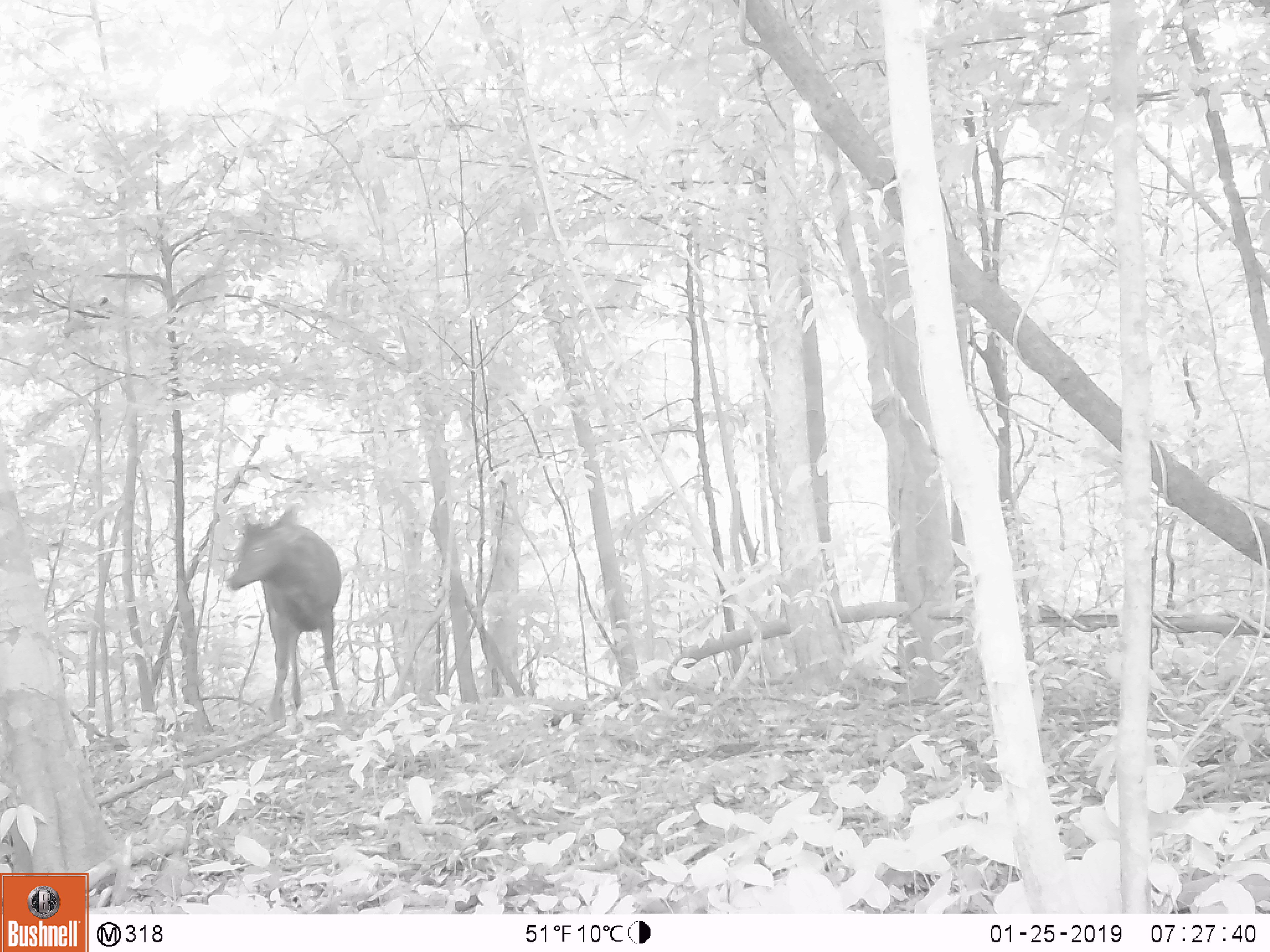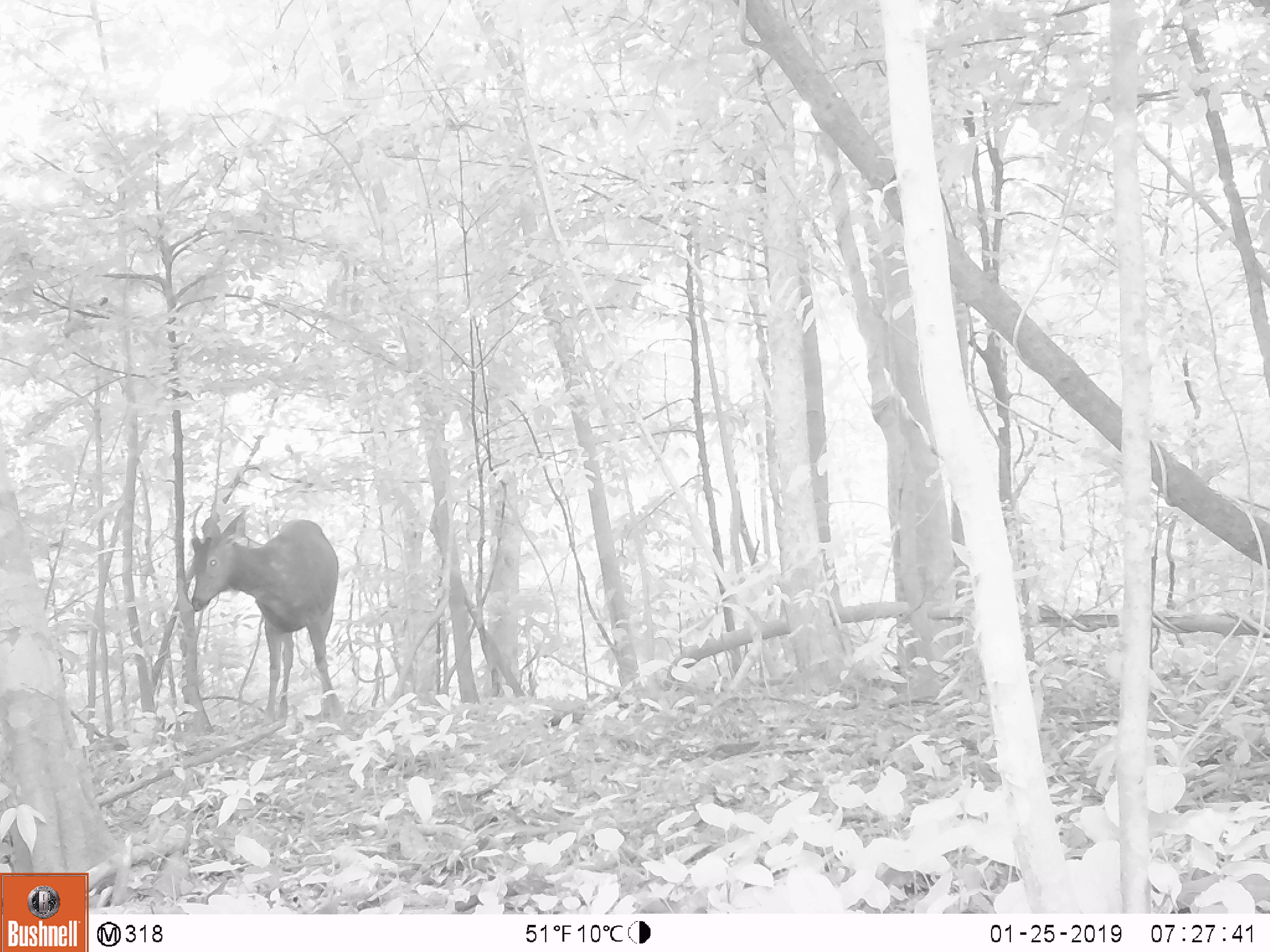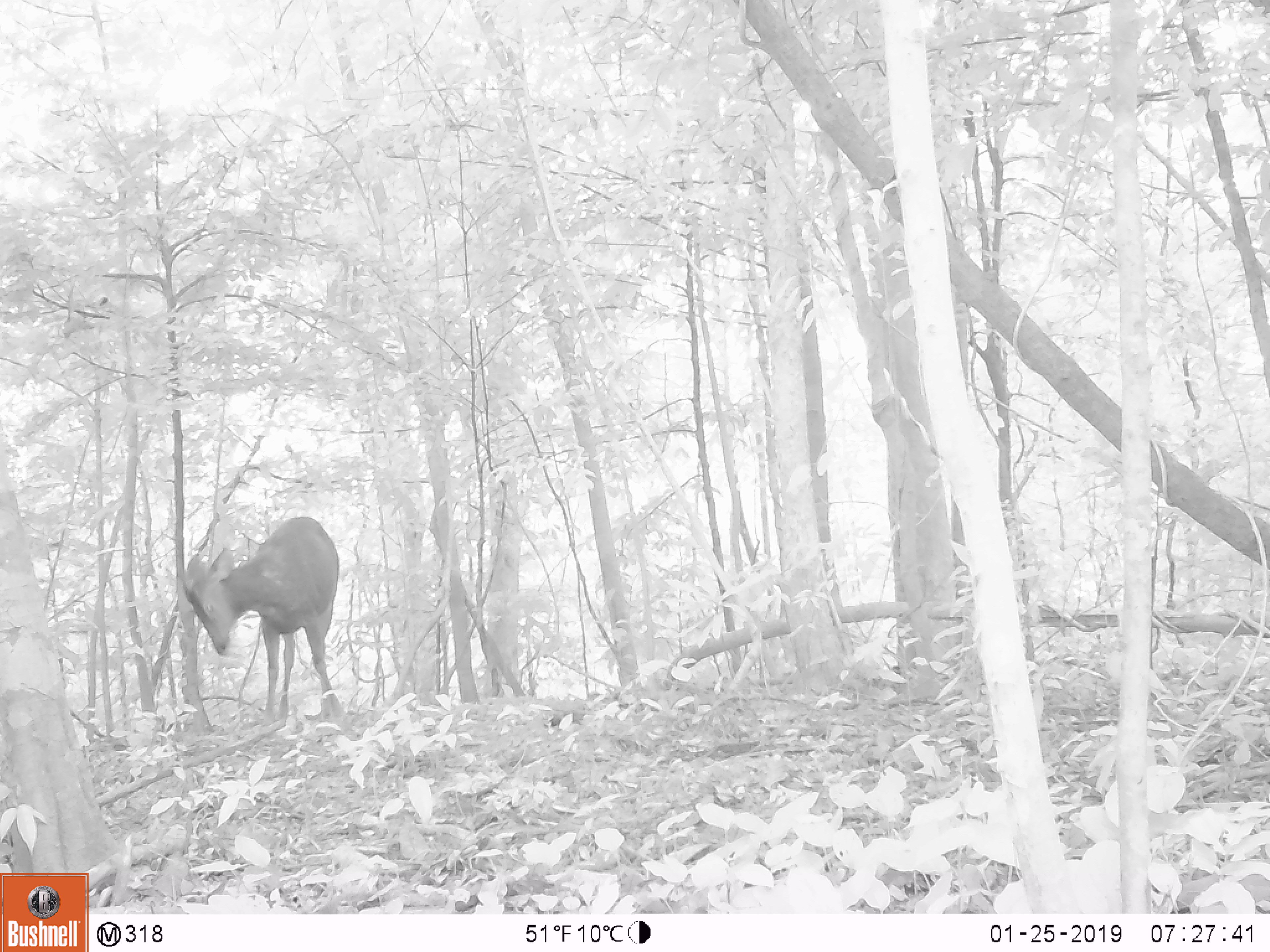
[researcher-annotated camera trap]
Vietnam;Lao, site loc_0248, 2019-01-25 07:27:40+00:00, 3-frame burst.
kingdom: Animalia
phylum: Chordata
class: Mammalia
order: Artiodactyla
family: Cervidae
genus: Rusa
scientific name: Rusa unicolor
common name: sambar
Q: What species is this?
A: Sambar (Rusa unicolor).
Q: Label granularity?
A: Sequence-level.